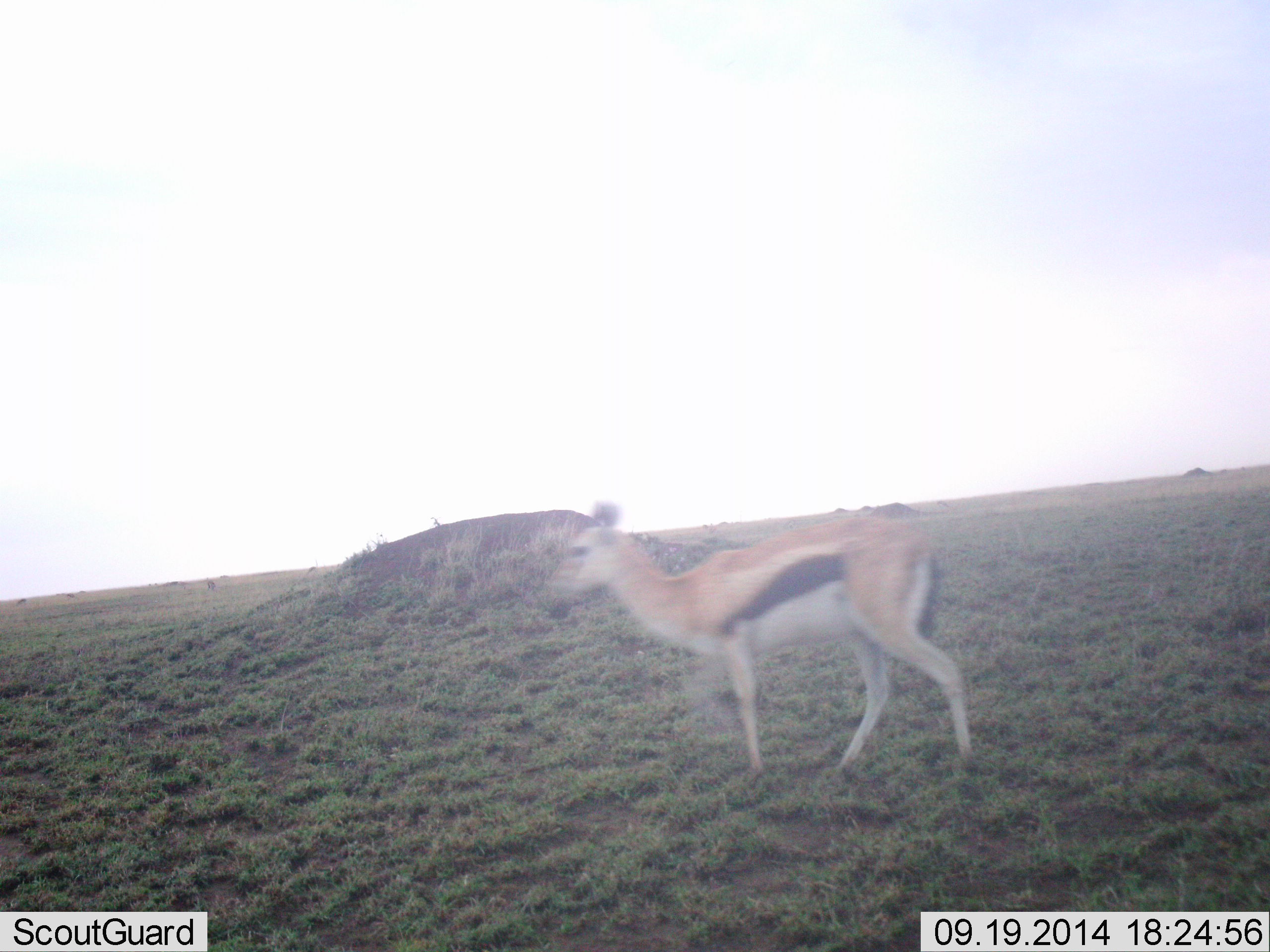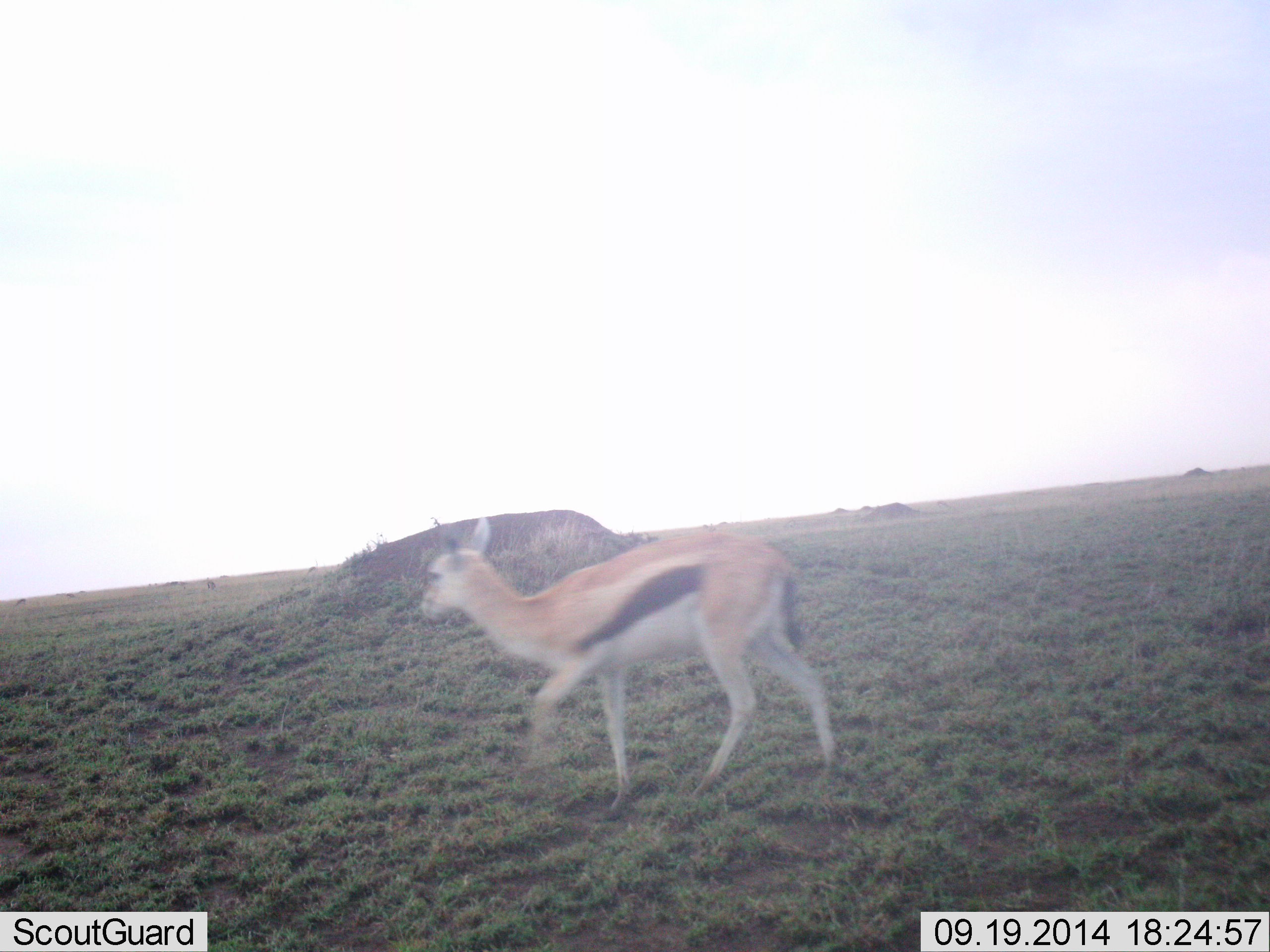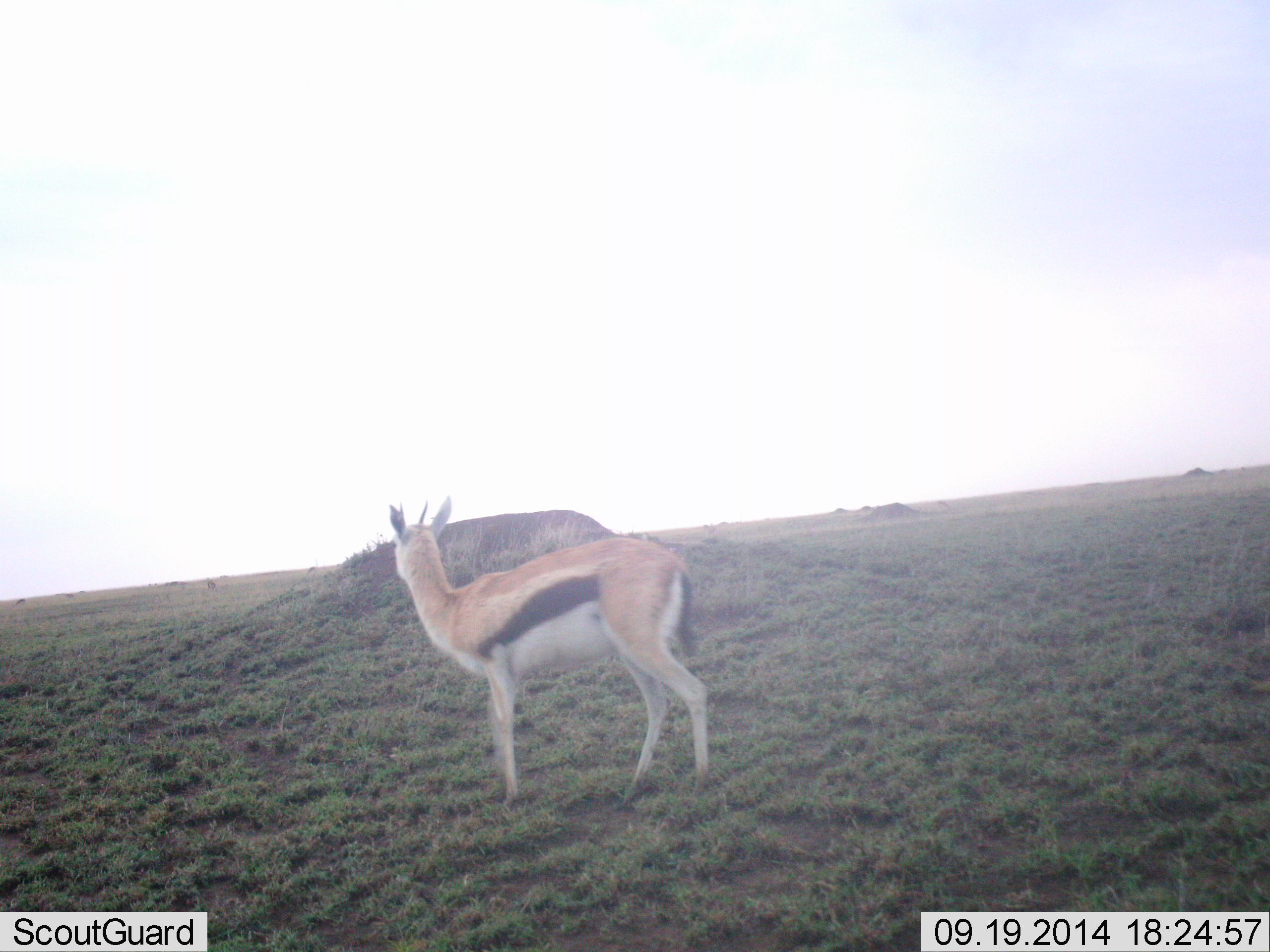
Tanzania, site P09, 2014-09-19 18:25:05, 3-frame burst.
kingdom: Animalia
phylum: Chordata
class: Mammalia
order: Artiodactyla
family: Bovidae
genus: Eudorcas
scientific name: Eudorcas thomsonii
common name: thomson's gazelle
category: gazellethomsons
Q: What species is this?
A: Gazellethomsons (thomson's gazelle) (Eudorcas thomsonii).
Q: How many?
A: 1.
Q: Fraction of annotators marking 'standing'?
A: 10%.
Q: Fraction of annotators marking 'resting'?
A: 0%.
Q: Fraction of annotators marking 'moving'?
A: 100%.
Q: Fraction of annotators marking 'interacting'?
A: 0%.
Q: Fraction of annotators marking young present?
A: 0%.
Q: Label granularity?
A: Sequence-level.